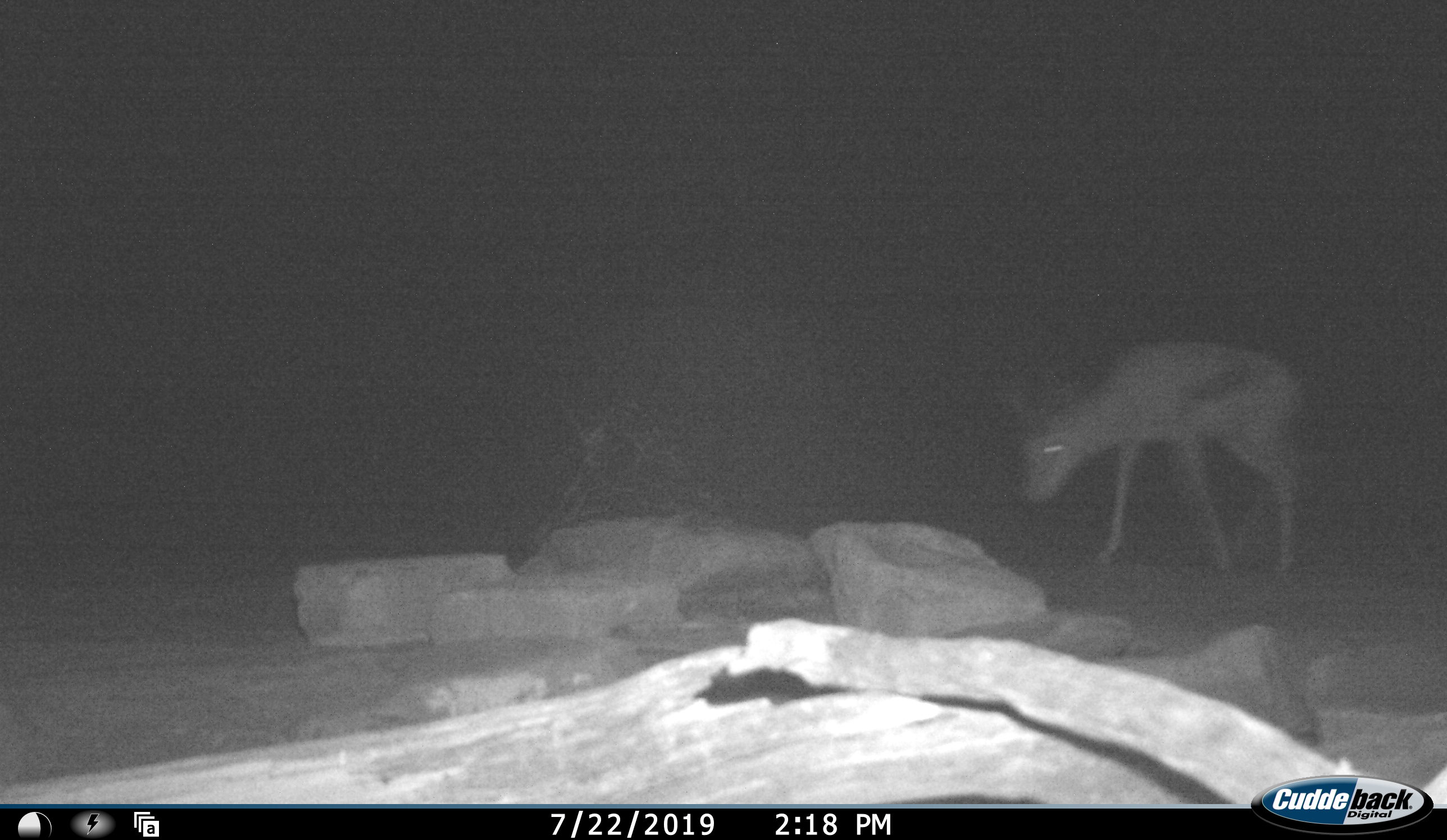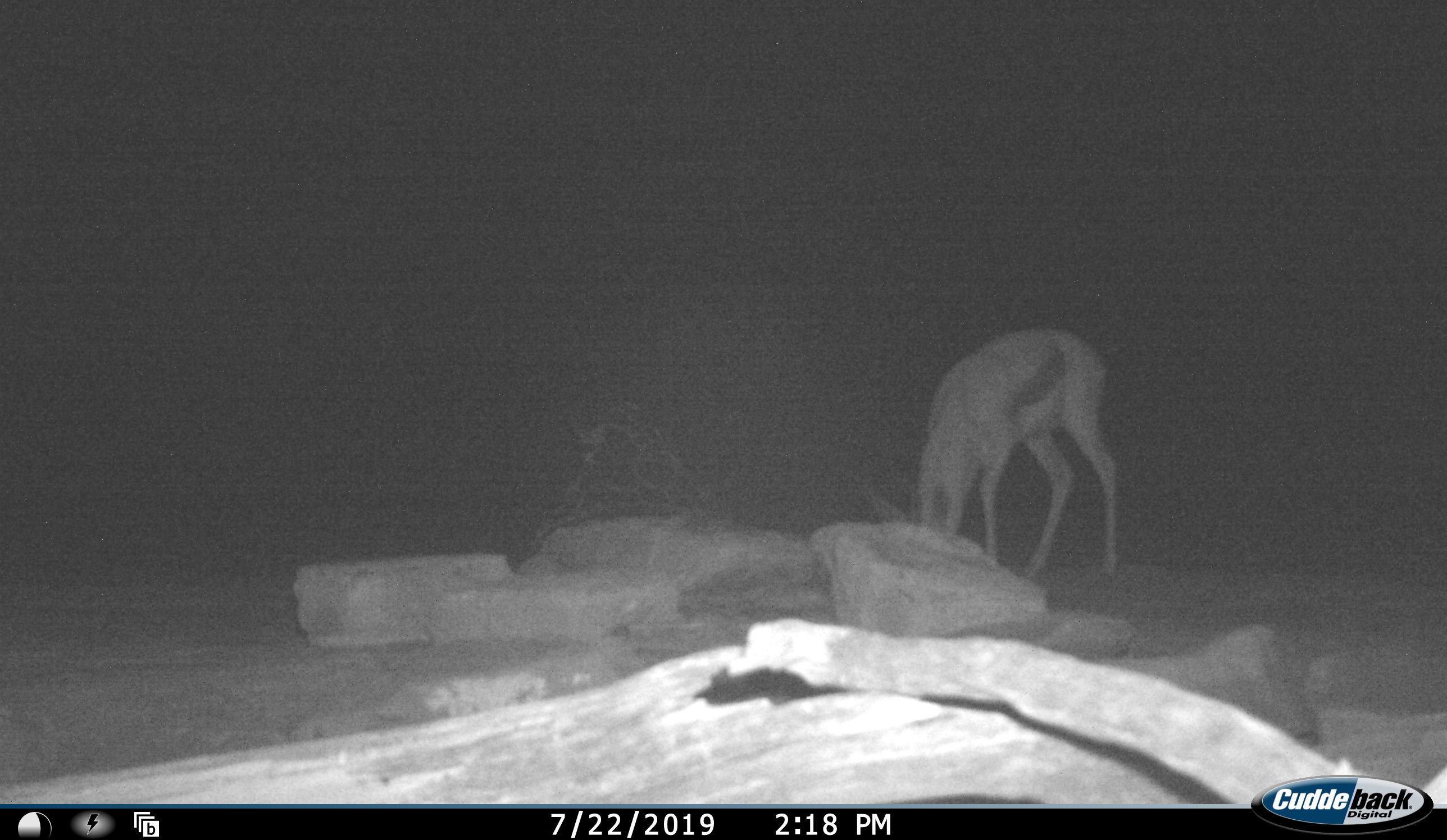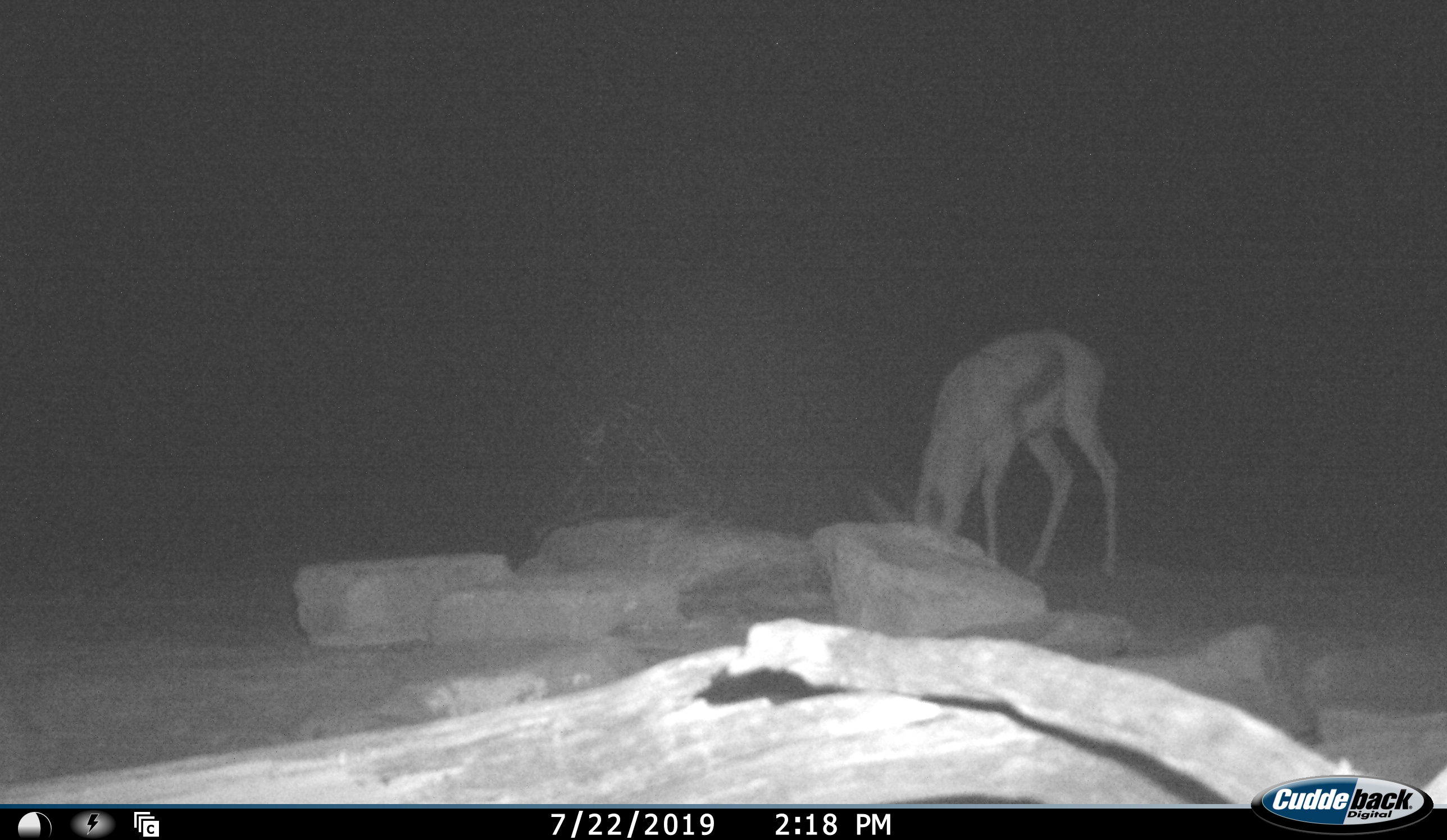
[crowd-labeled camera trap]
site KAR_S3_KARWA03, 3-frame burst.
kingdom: Animalia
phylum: Chordata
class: Mammalia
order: Artiodactyla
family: Bovidae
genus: Antidorcas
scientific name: Antidorcas marsupialis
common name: springbok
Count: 1.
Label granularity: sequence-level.